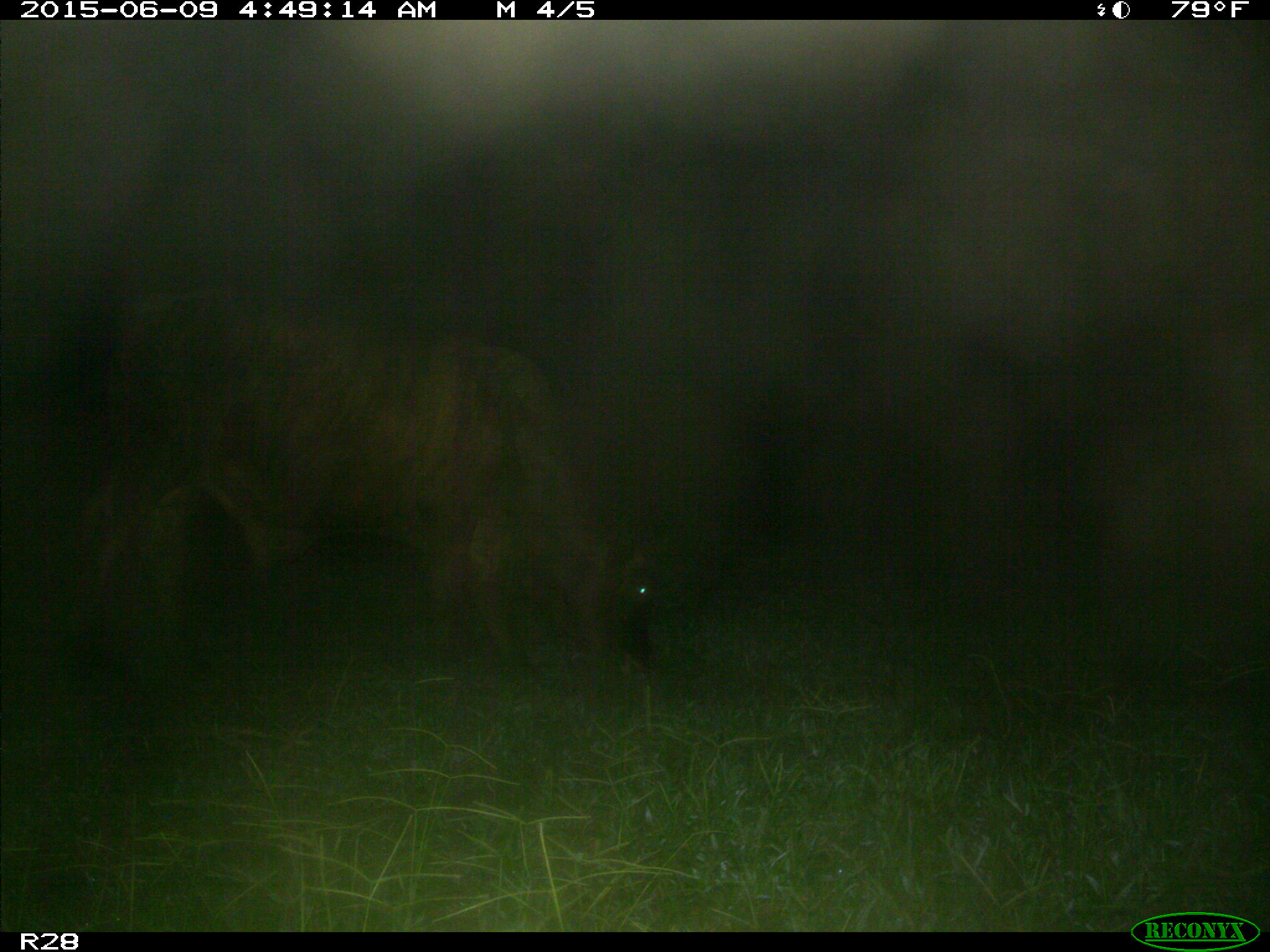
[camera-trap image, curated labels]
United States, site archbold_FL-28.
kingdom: Animalia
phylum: Chordata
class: Mammalia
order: Artiodactyla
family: Bovidae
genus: Bos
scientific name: Bos taurus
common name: domestic cow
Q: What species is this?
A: Bos taurus (domestic cow).